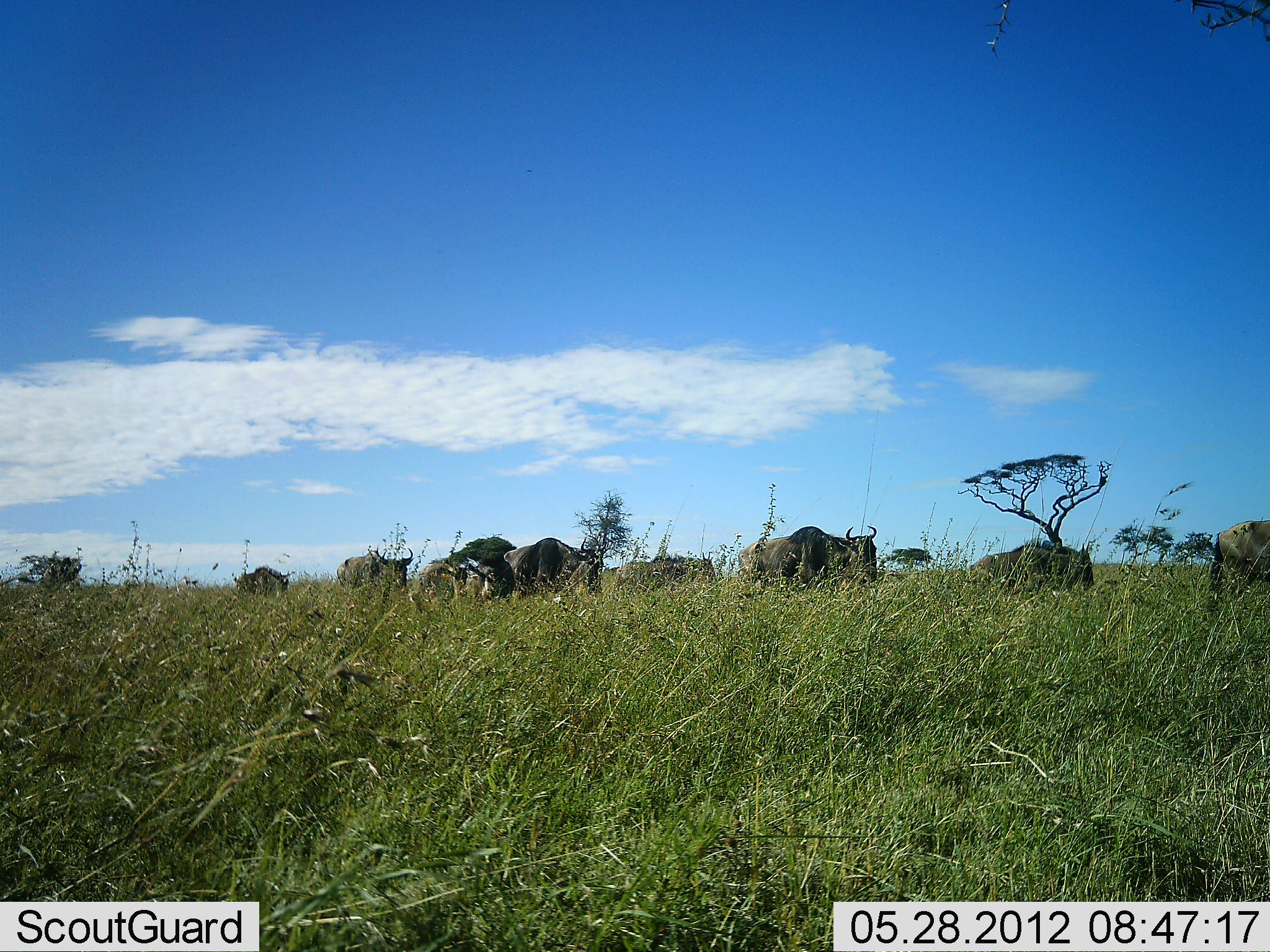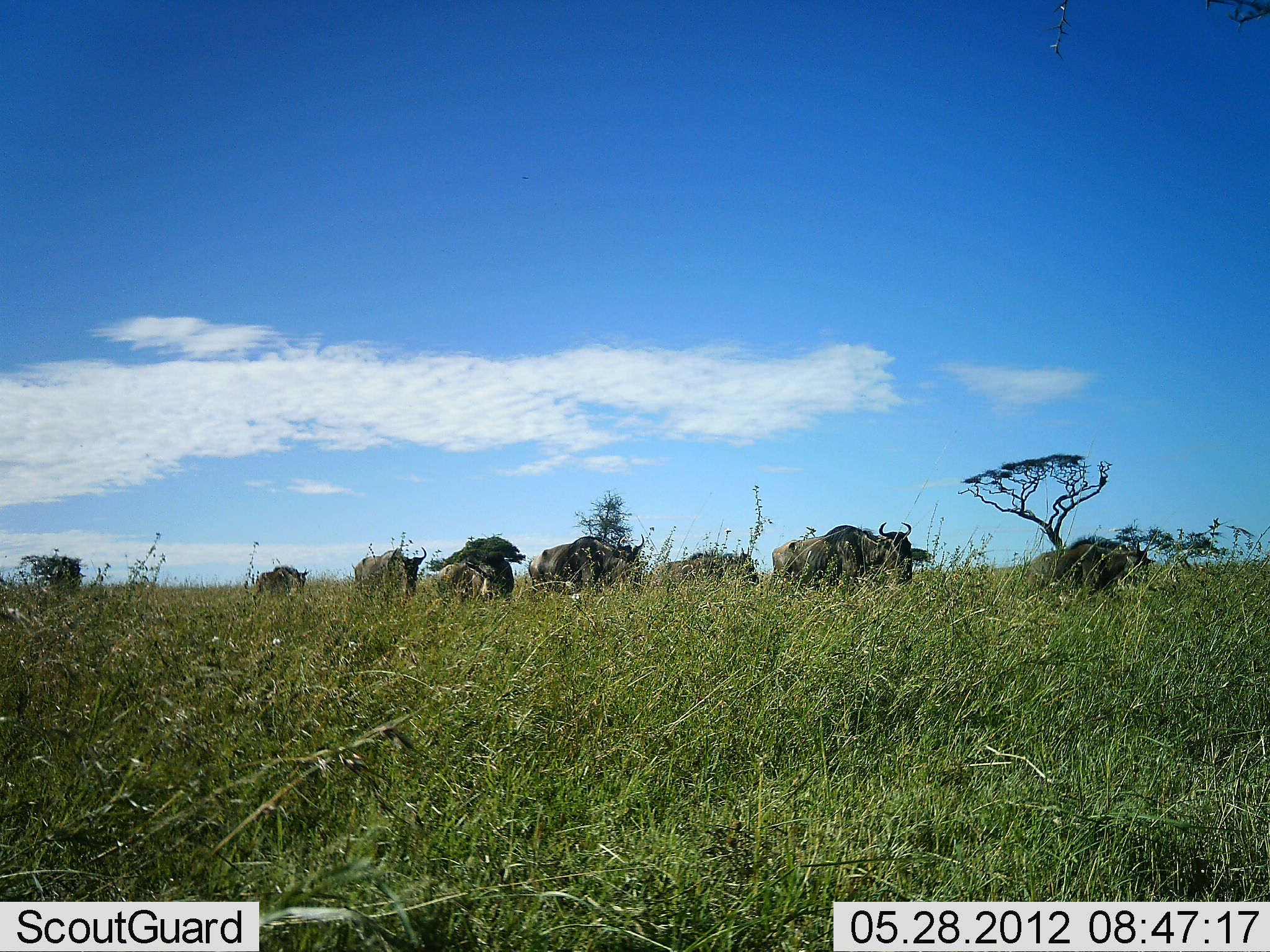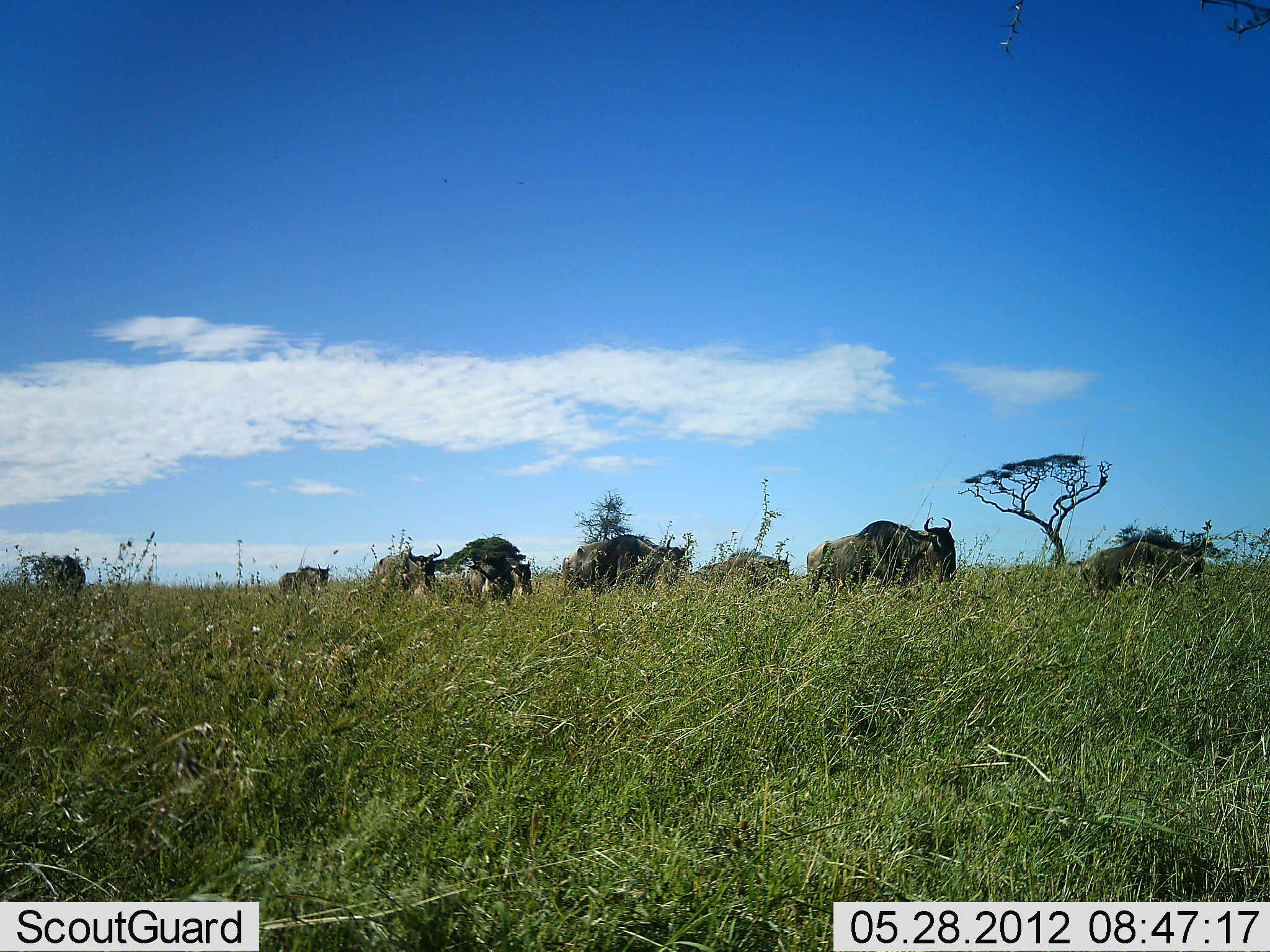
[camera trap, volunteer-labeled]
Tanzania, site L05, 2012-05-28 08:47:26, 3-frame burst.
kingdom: Animalia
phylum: Chordata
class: Mammalia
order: Artiodactyla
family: Bovidae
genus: Connochaetes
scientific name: Connochaetes taurinus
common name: blue wildebeest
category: wildebeest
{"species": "wildebeest (blue wildebeest) (Connochaetes taurinus)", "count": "8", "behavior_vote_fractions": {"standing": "10%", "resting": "0%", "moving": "100%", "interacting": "0%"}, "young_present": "0%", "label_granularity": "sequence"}